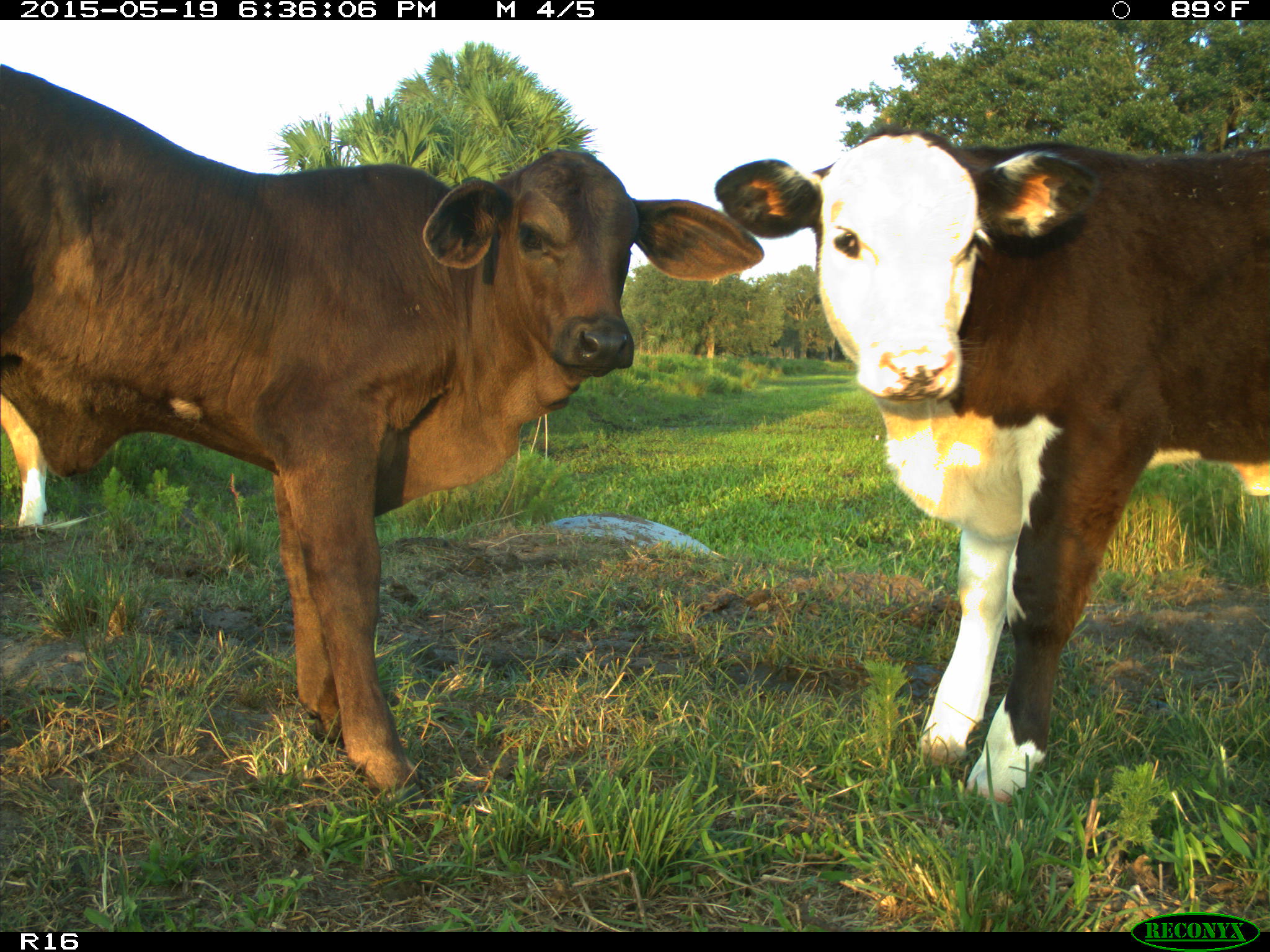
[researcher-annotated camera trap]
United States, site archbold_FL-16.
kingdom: Animalia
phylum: Chordata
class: Mammalia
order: Artiodactyla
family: Bovidae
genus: Bos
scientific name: Bos taurus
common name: domestic cow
Bos taurus (domestic cow).